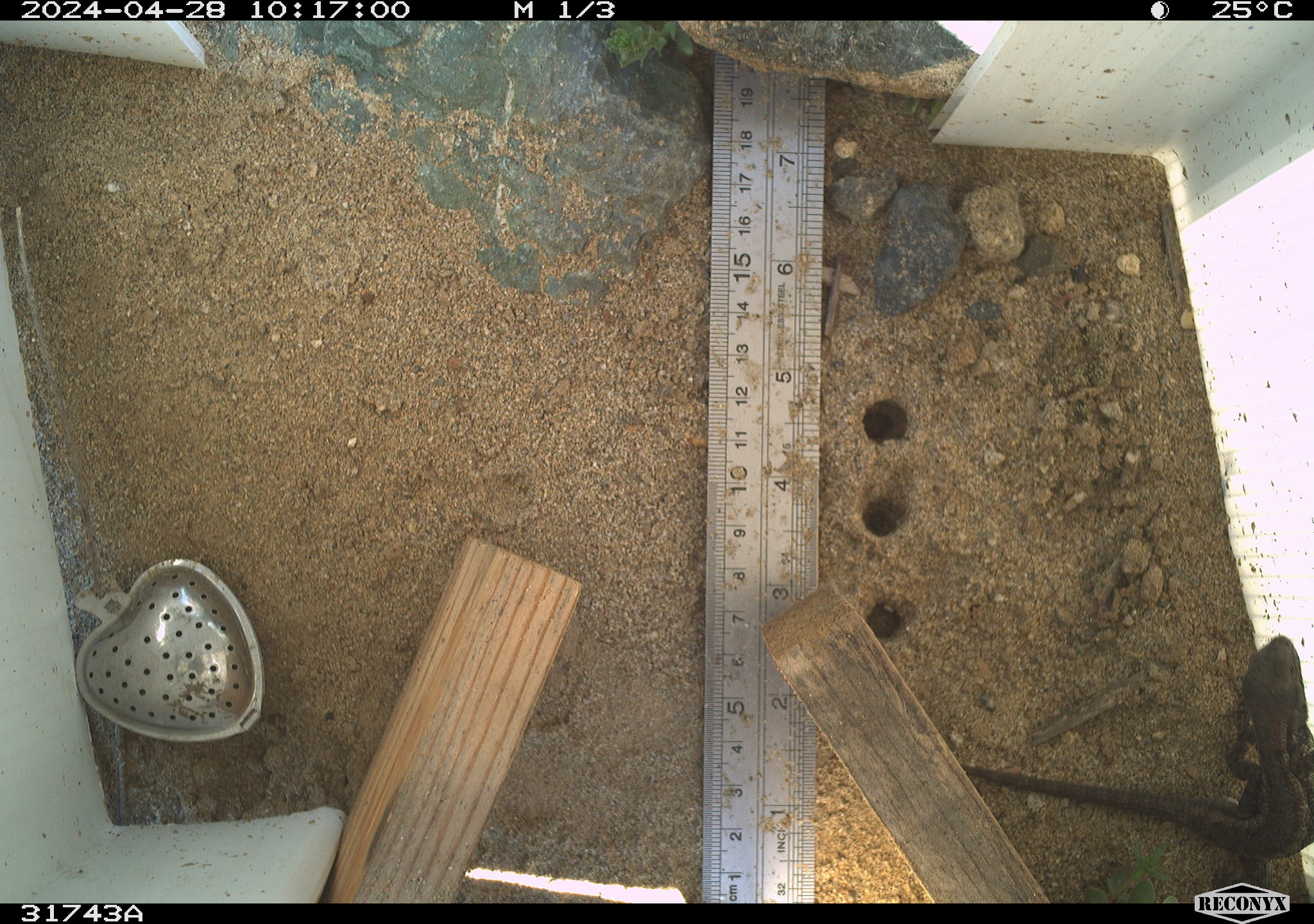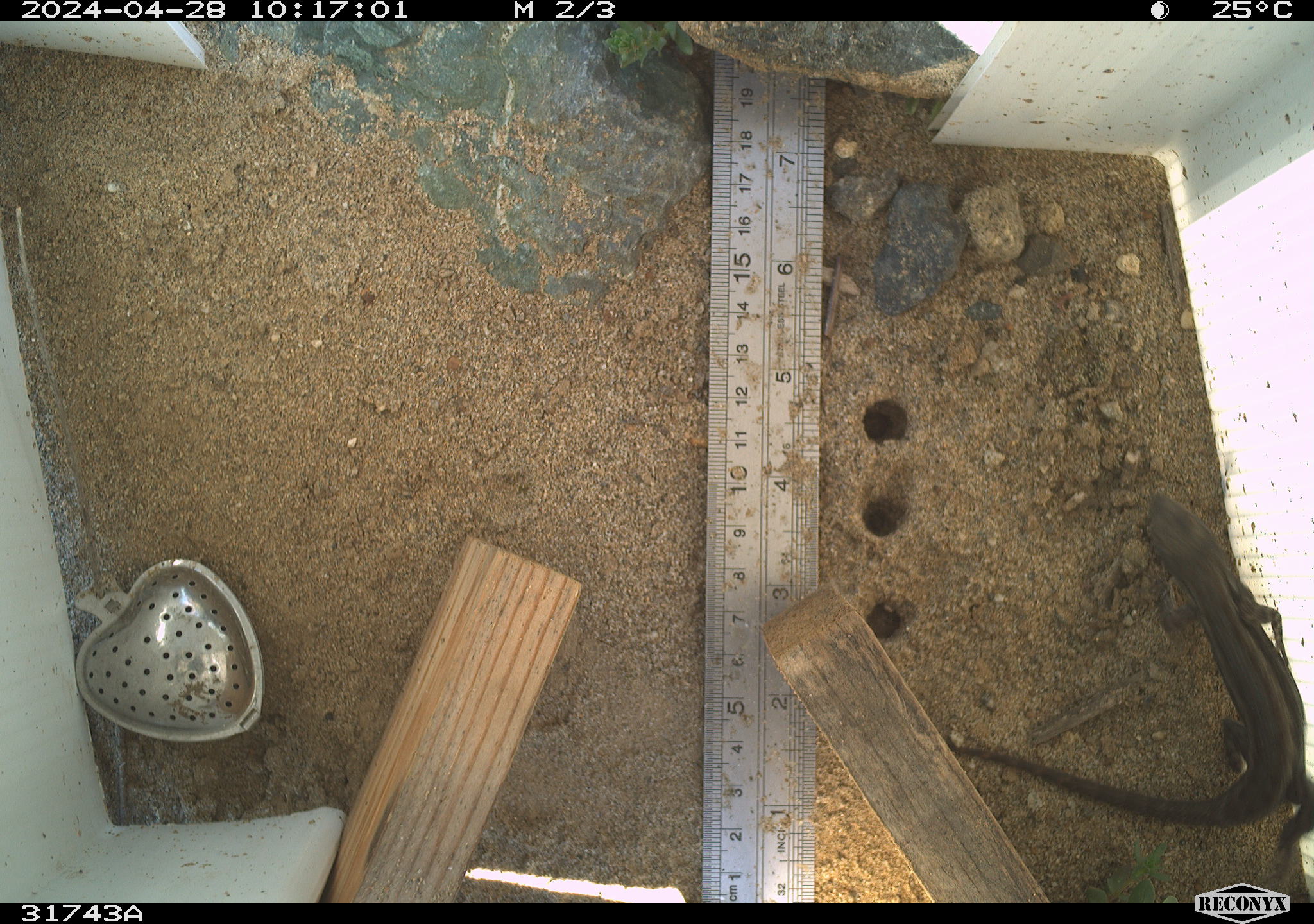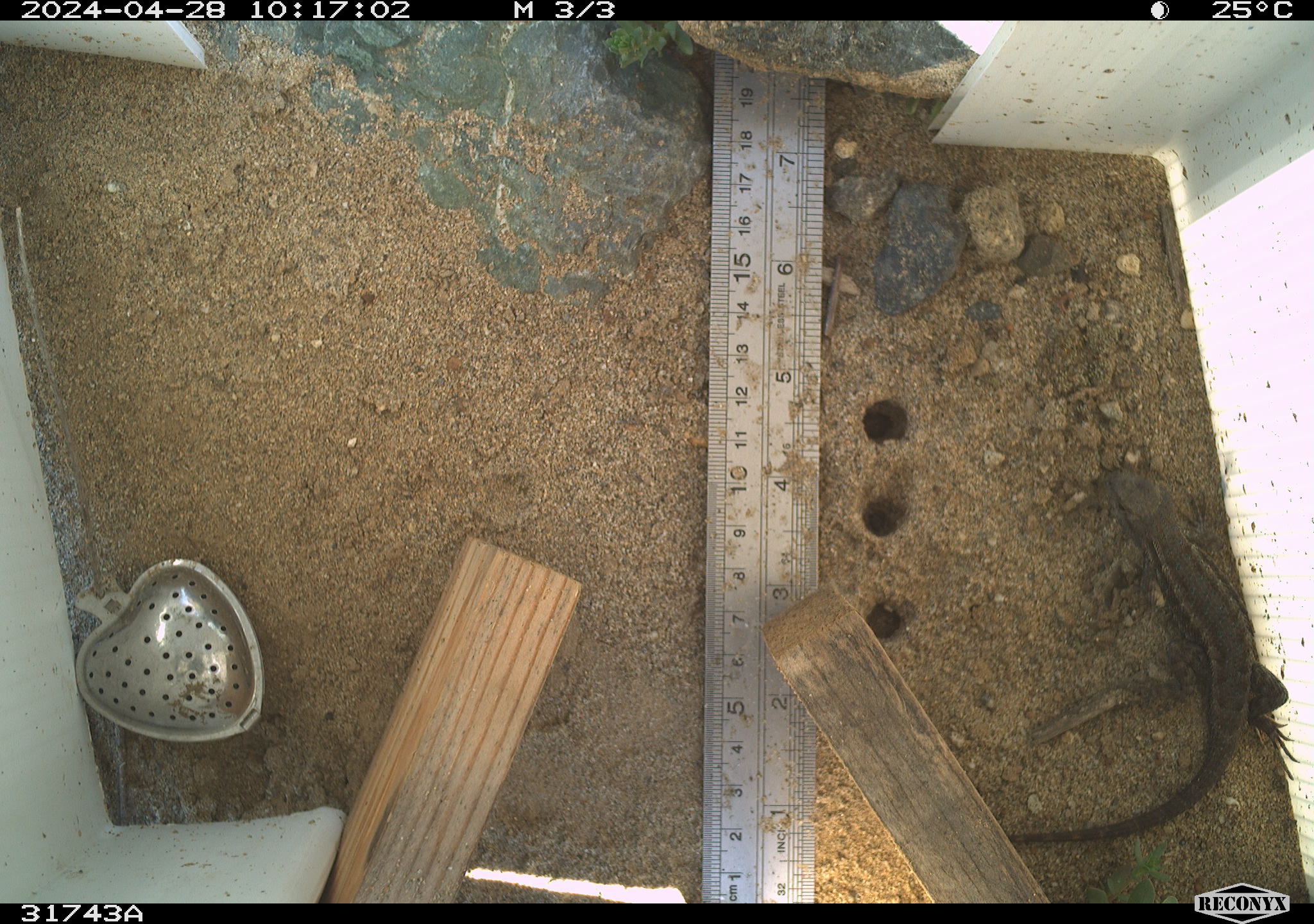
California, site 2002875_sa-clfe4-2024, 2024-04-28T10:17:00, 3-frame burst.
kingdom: Animalia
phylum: Chordata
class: Reptilia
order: Squamata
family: Phrynosomatidae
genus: Sceloporus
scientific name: Sceloporus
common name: spiny lizards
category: sceloporus species